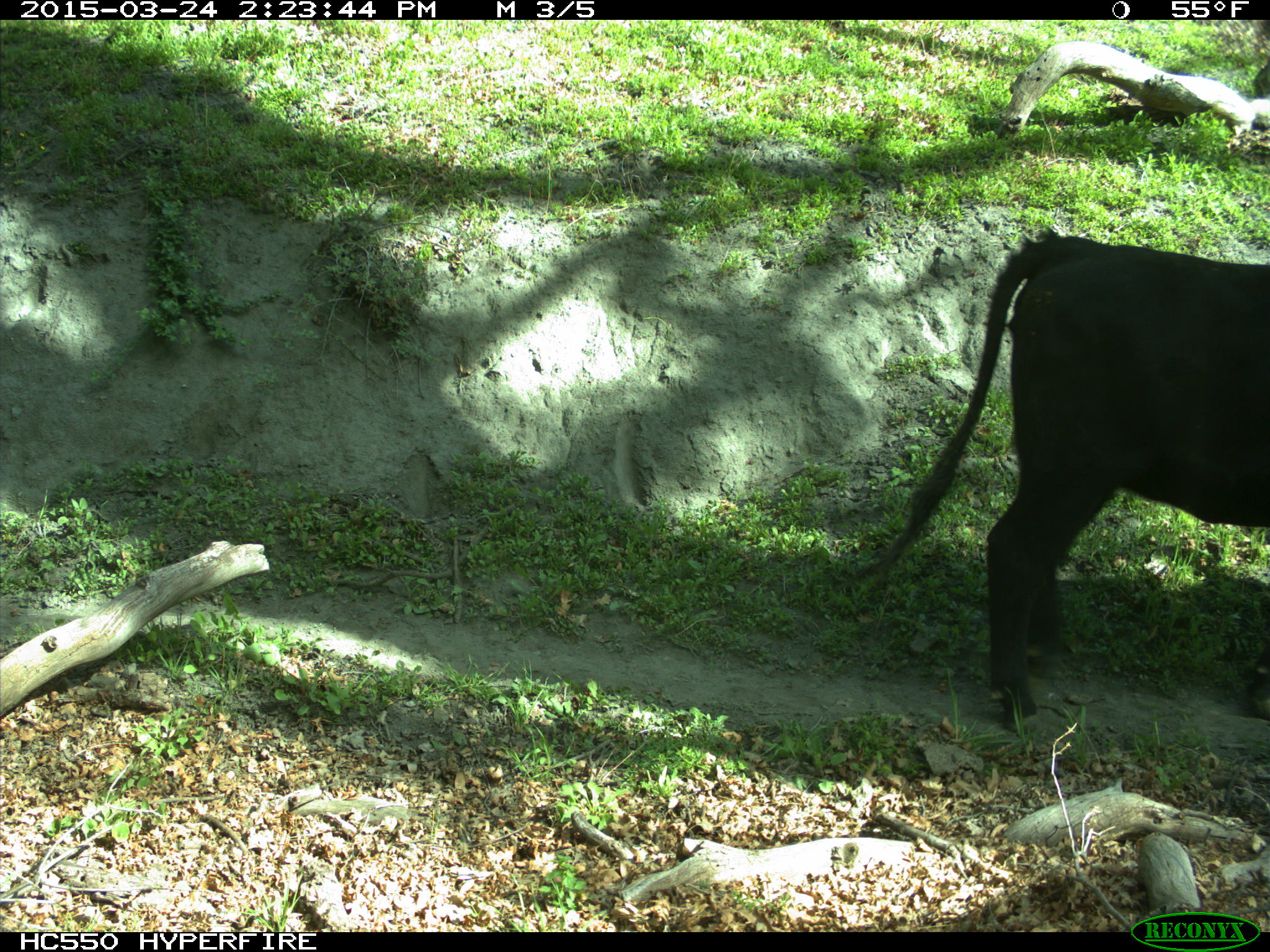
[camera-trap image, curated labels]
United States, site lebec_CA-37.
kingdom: Animalia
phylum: Chordata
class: Mammalia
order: Artiodactyla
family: Bovidae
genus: Bos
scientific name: Bos taurus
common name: domestic cow